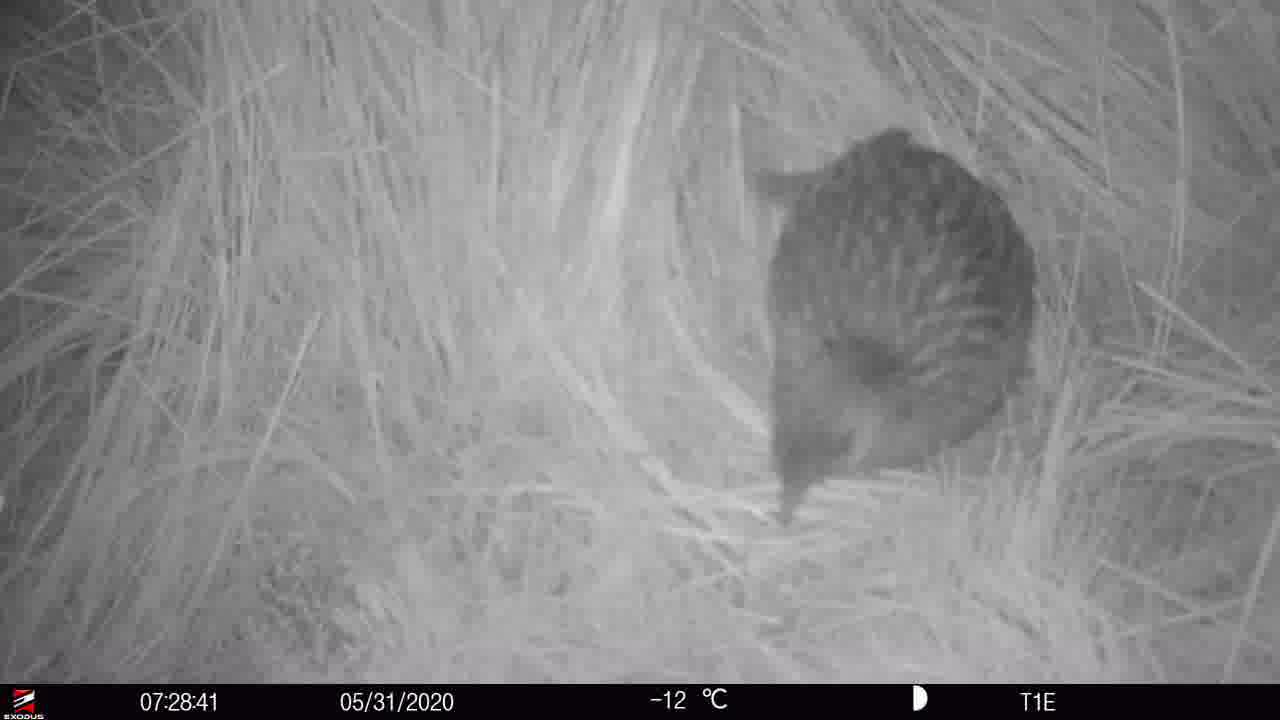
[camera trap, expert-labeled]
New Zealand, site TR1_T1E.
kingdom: Animalia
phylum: Chordata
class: Aves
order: Gruiformes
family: Rallidae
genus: Gallirallus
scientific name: Gallirallus australis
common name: weka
Weka (Gallirallus australis).